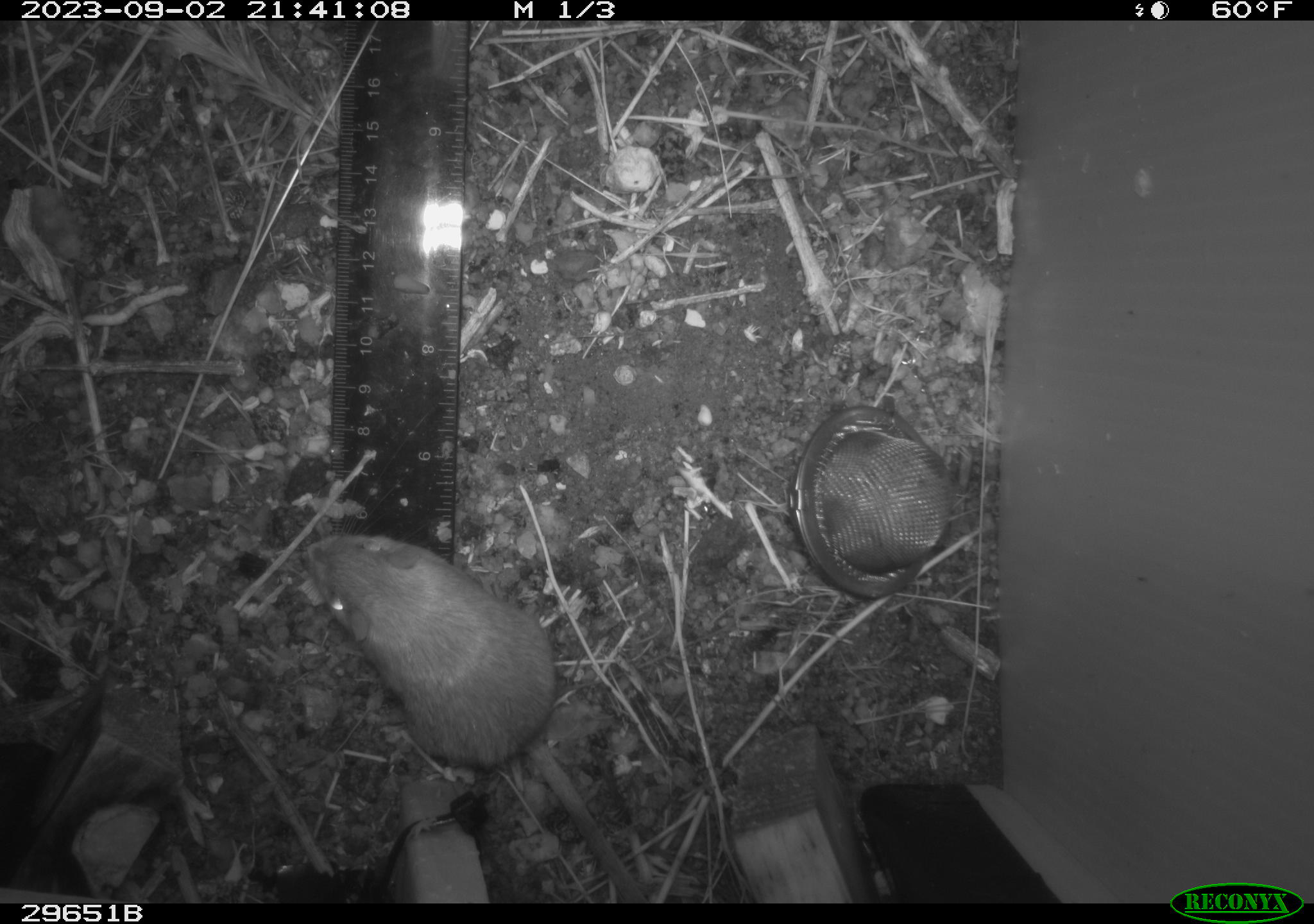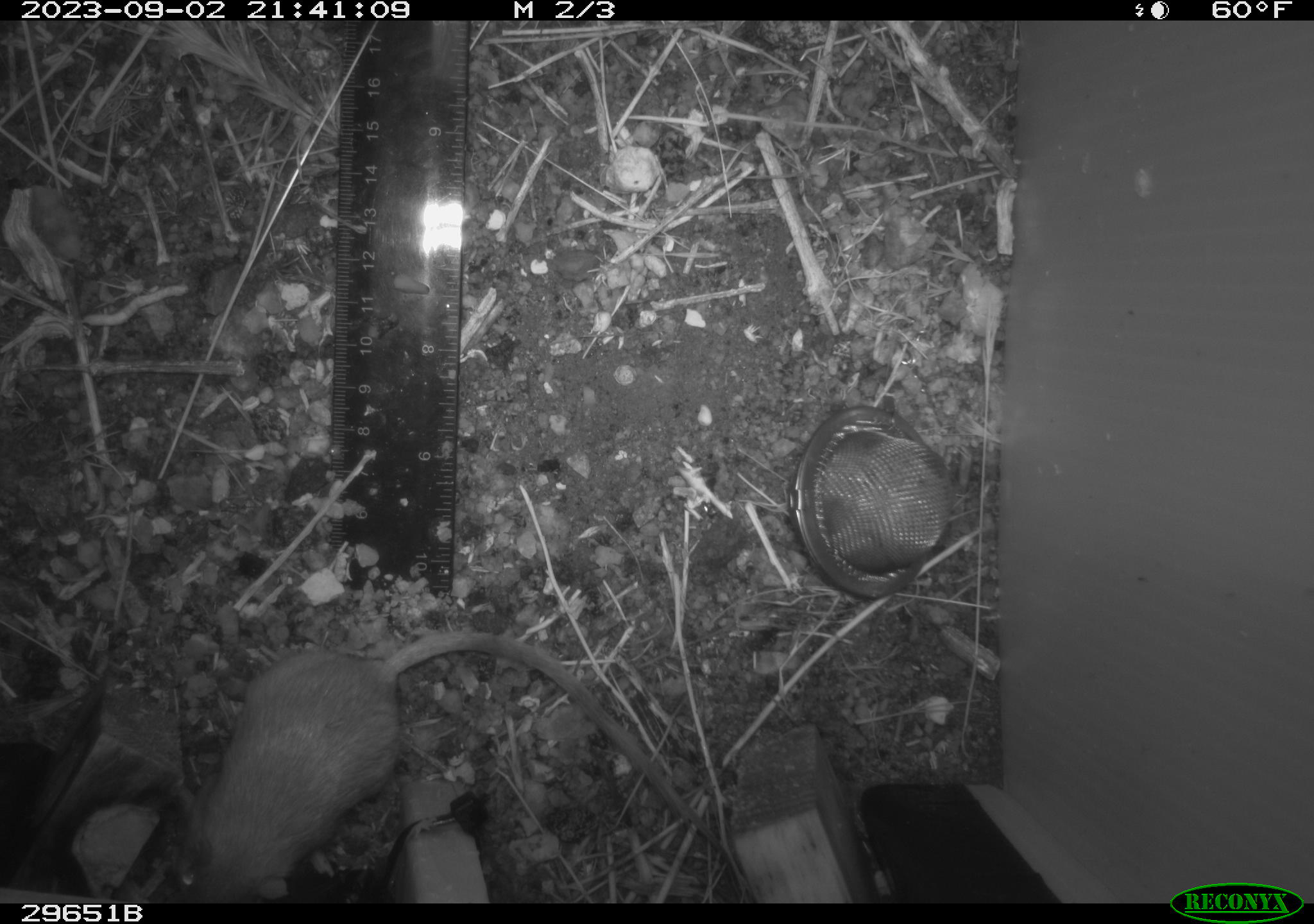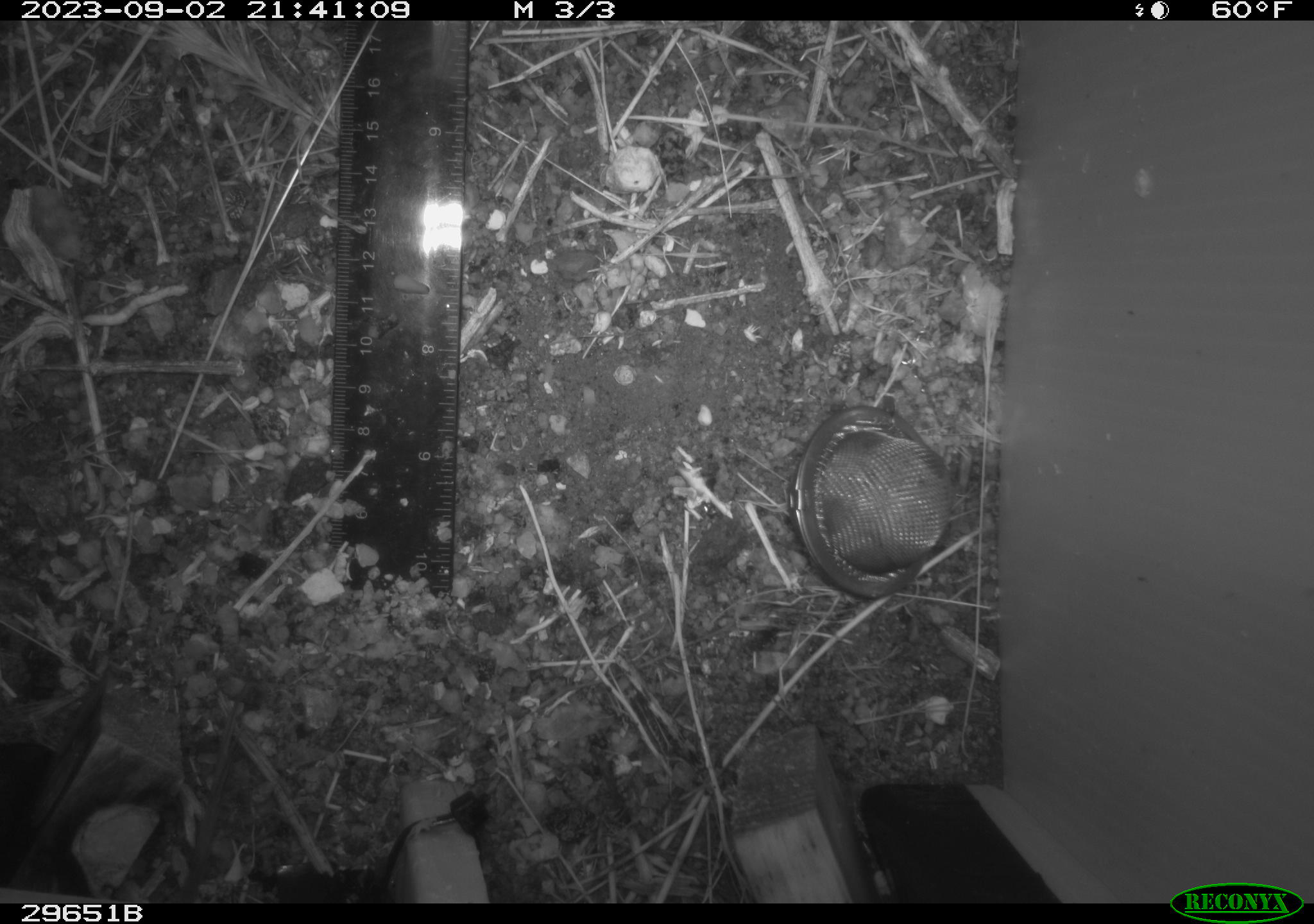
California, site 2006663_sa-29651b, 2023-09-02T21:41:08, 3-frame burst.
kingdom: Animalia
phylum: Chordata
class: Mammalia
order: Rodentia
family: Heteromyidae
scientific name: Heteromyidae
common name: kangaroo rats and pocket mice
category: heteromyidae family